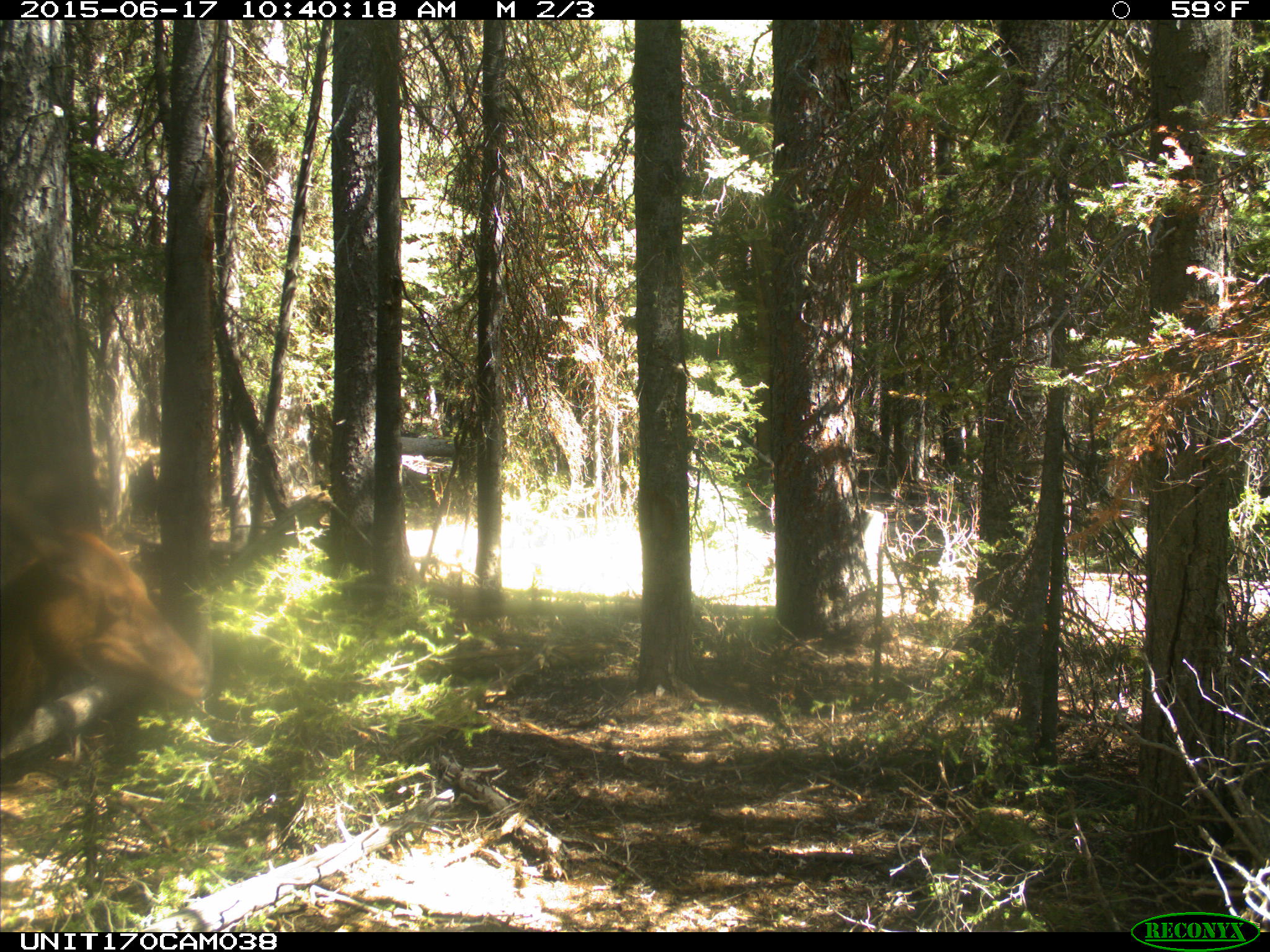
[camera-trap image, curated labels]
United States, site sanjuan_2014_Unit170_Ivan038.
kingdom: Animalia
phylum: Chordata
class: Mammalia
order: Artiodactyla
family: Cervidae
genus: Cervus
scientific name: Cervus elaphus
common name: red deer